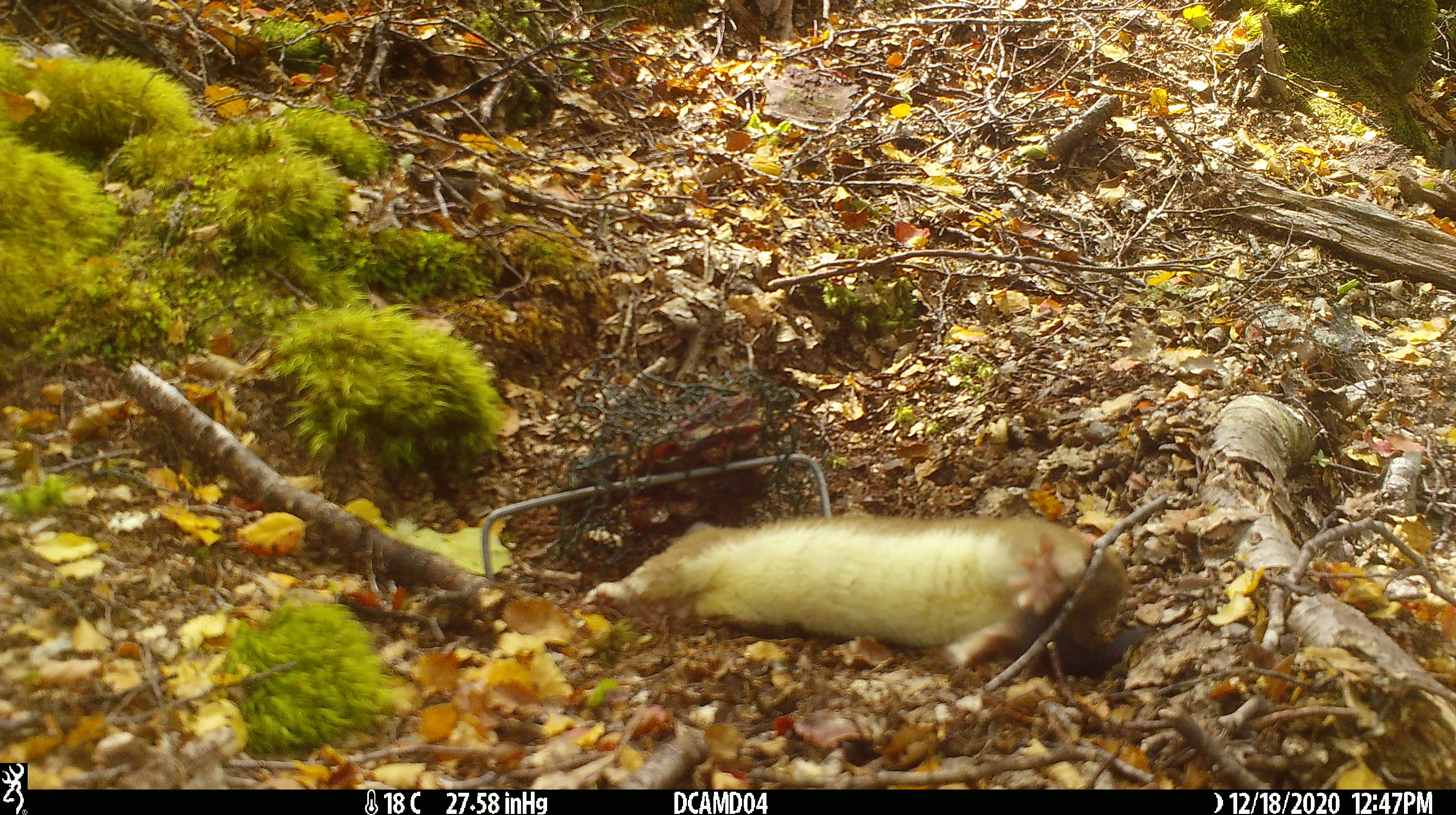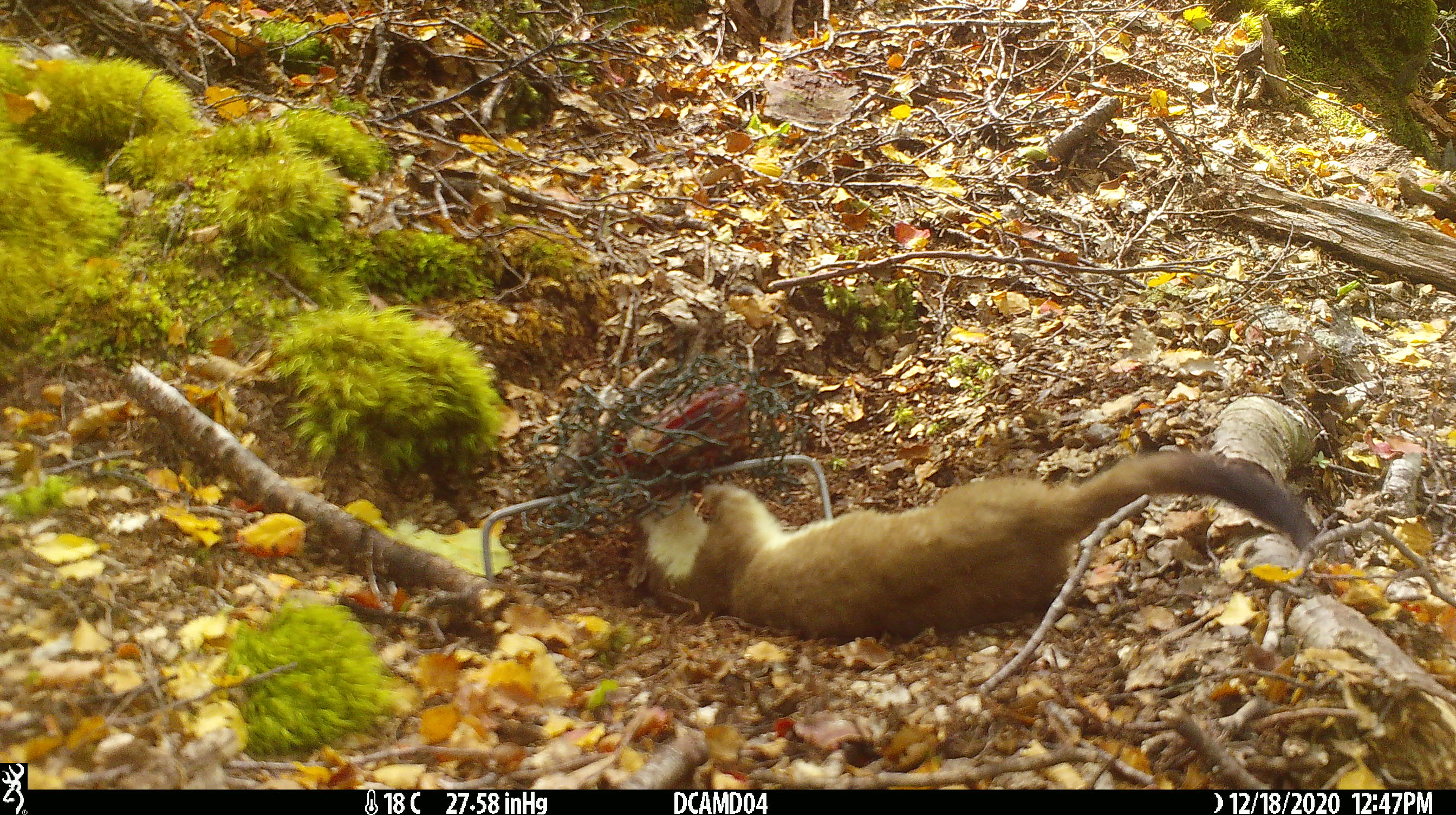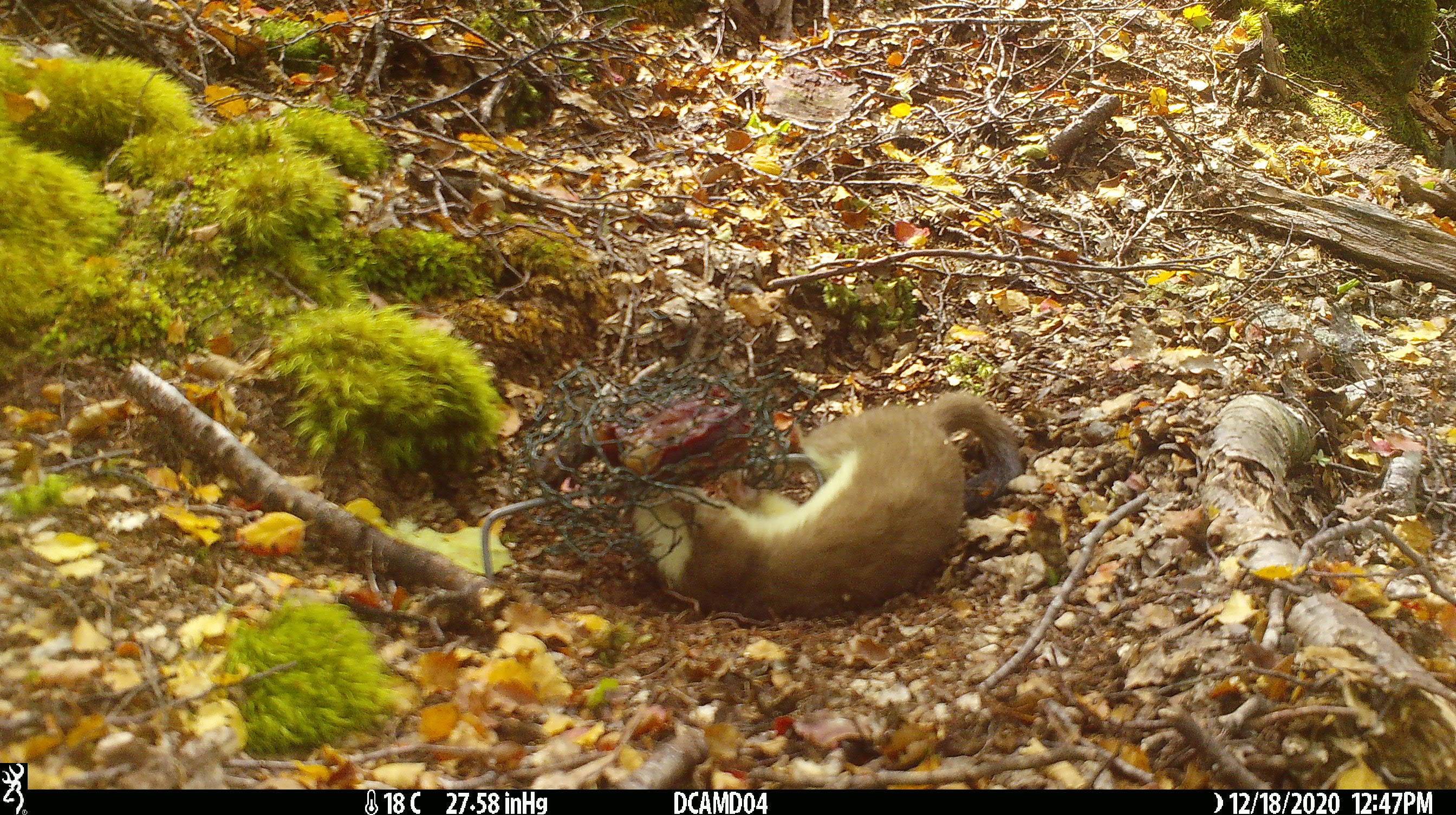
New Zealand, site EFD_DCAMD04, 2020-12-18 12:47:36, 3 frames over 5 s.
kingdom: Animalia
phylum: Chordata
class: Mammalia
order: Carnivora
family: Mustelidae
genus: Mustela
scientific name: Mustela erminea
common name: stoat